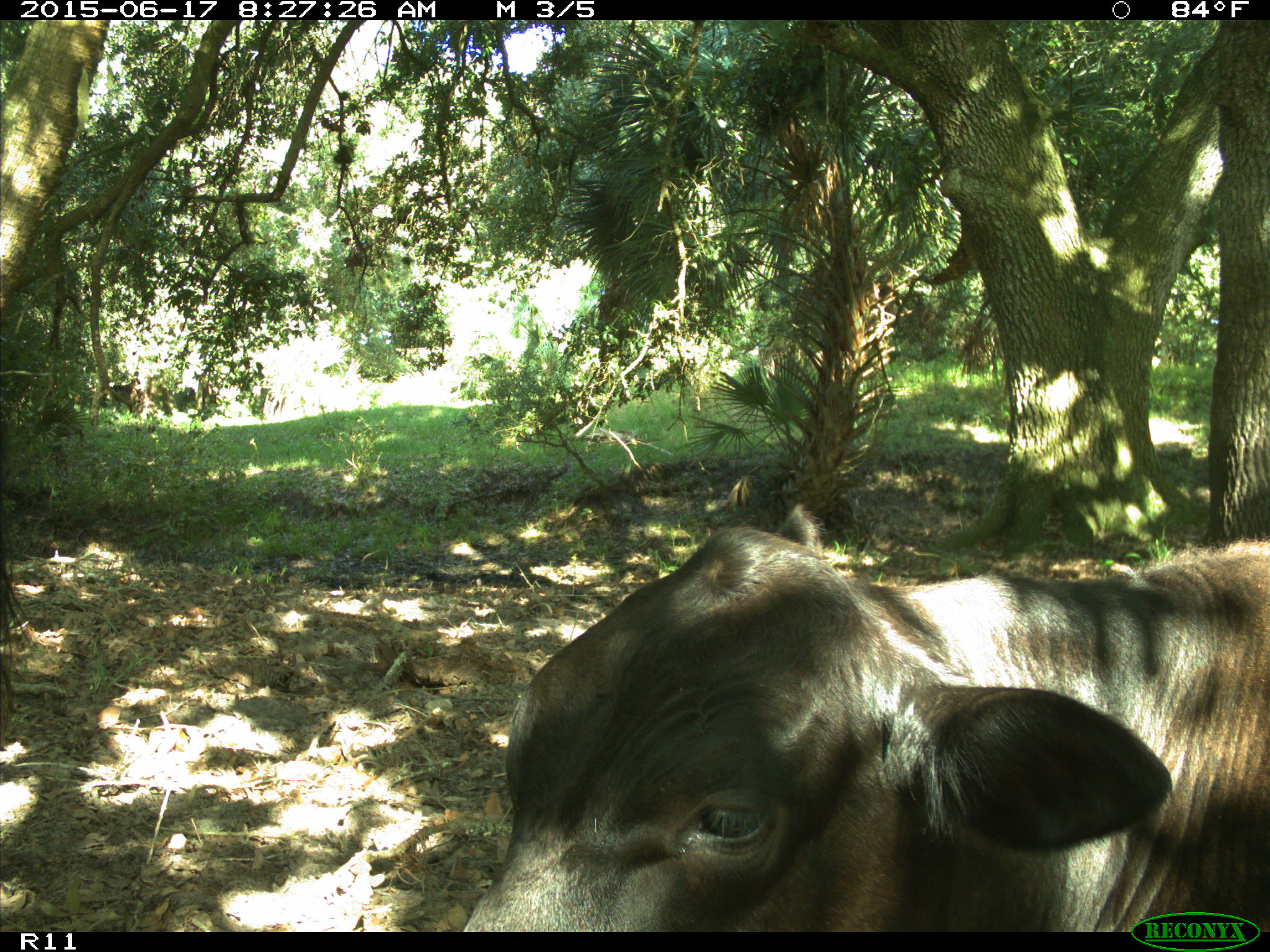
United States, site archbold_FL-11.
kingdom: Animalia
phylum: Chordata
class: Mammalia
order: Artiodactyla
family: Bovidae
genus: Bos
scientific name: Bos taurus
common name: domestic cow